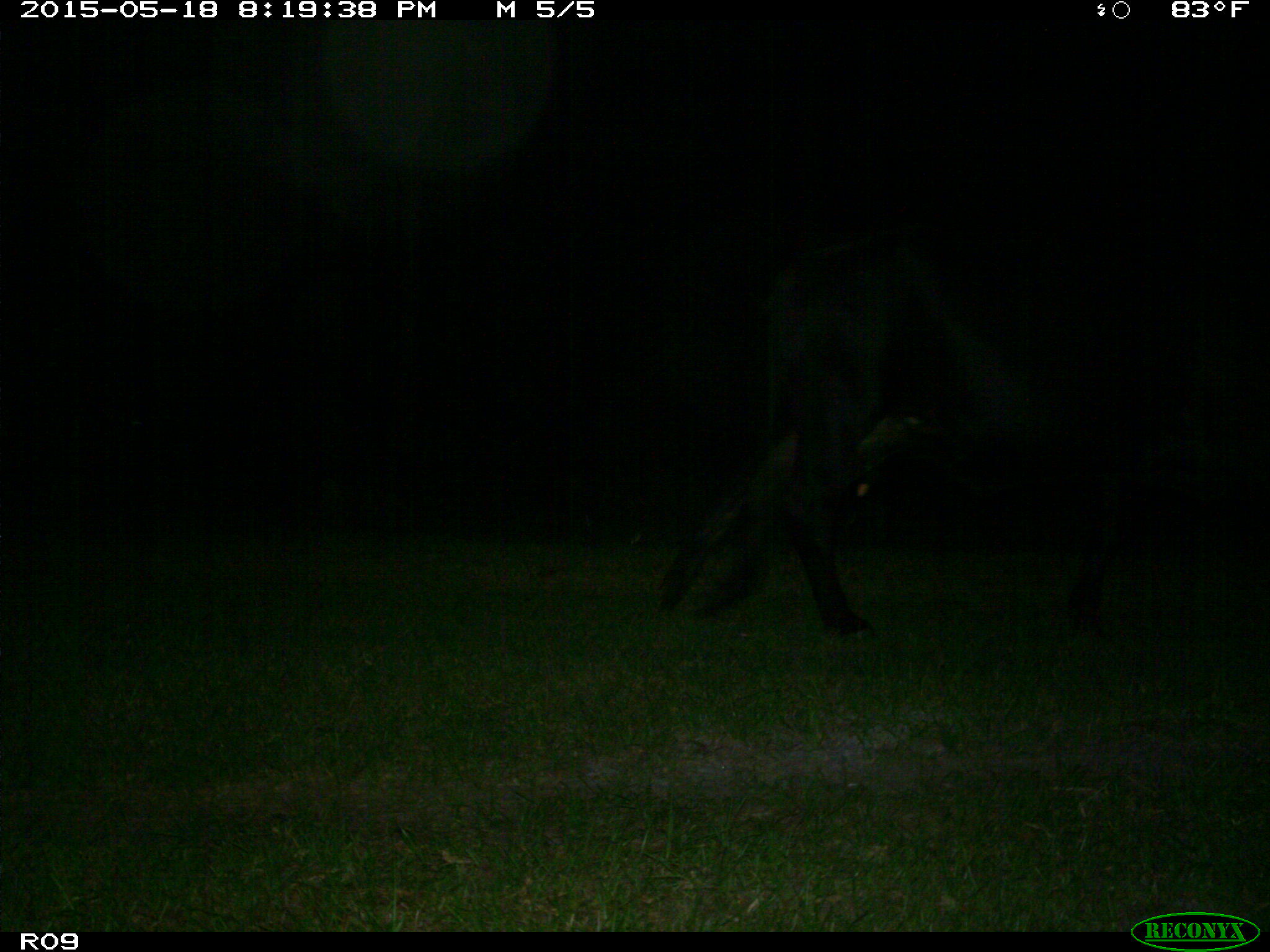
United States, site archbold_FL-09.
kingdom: Animalia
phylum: Chordata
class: Mammalia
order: Artiodactyla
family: Bovidae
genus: Bos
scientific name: Bos taurus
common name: domestic cow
Bos taurus (domestic cow).